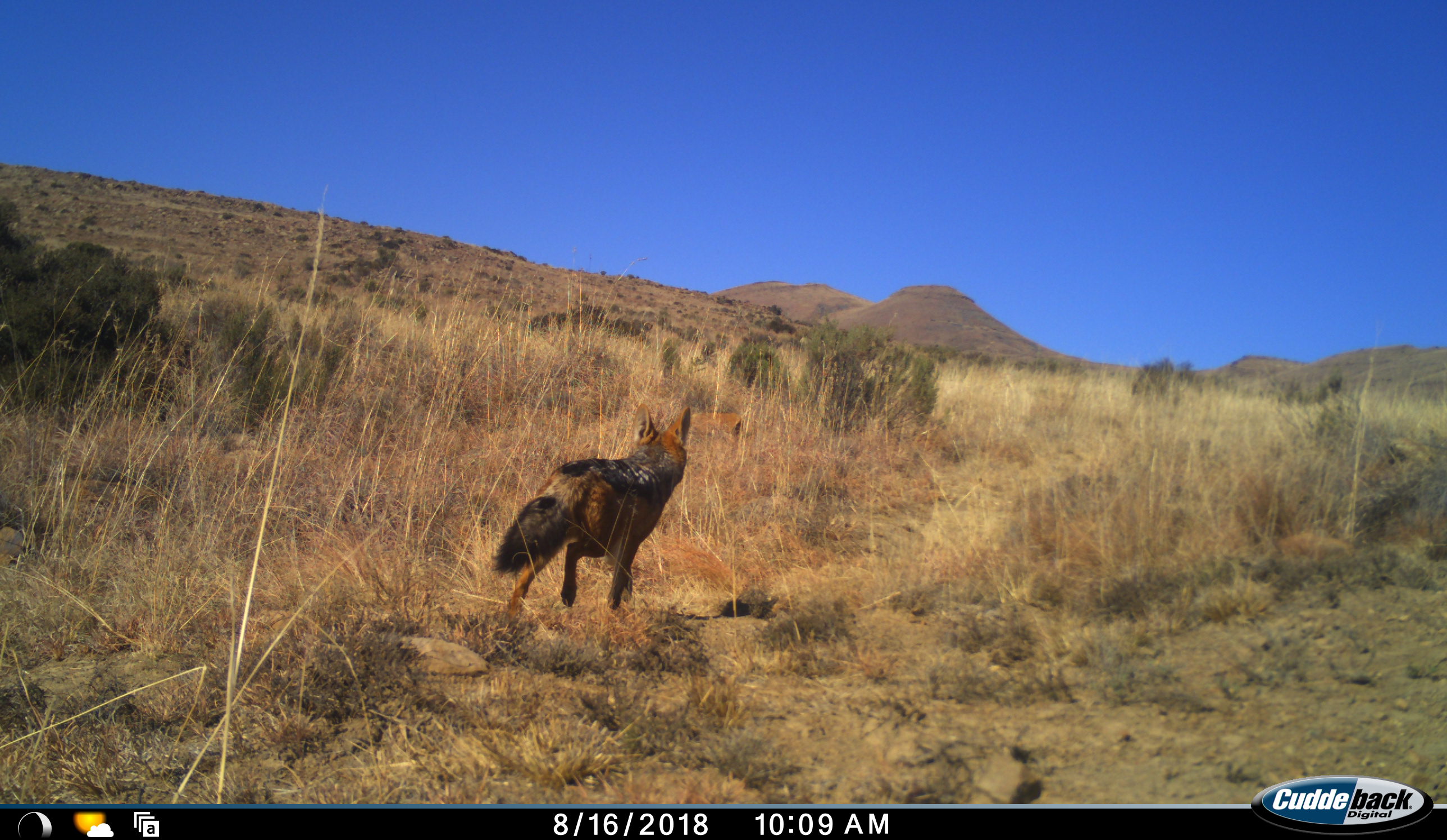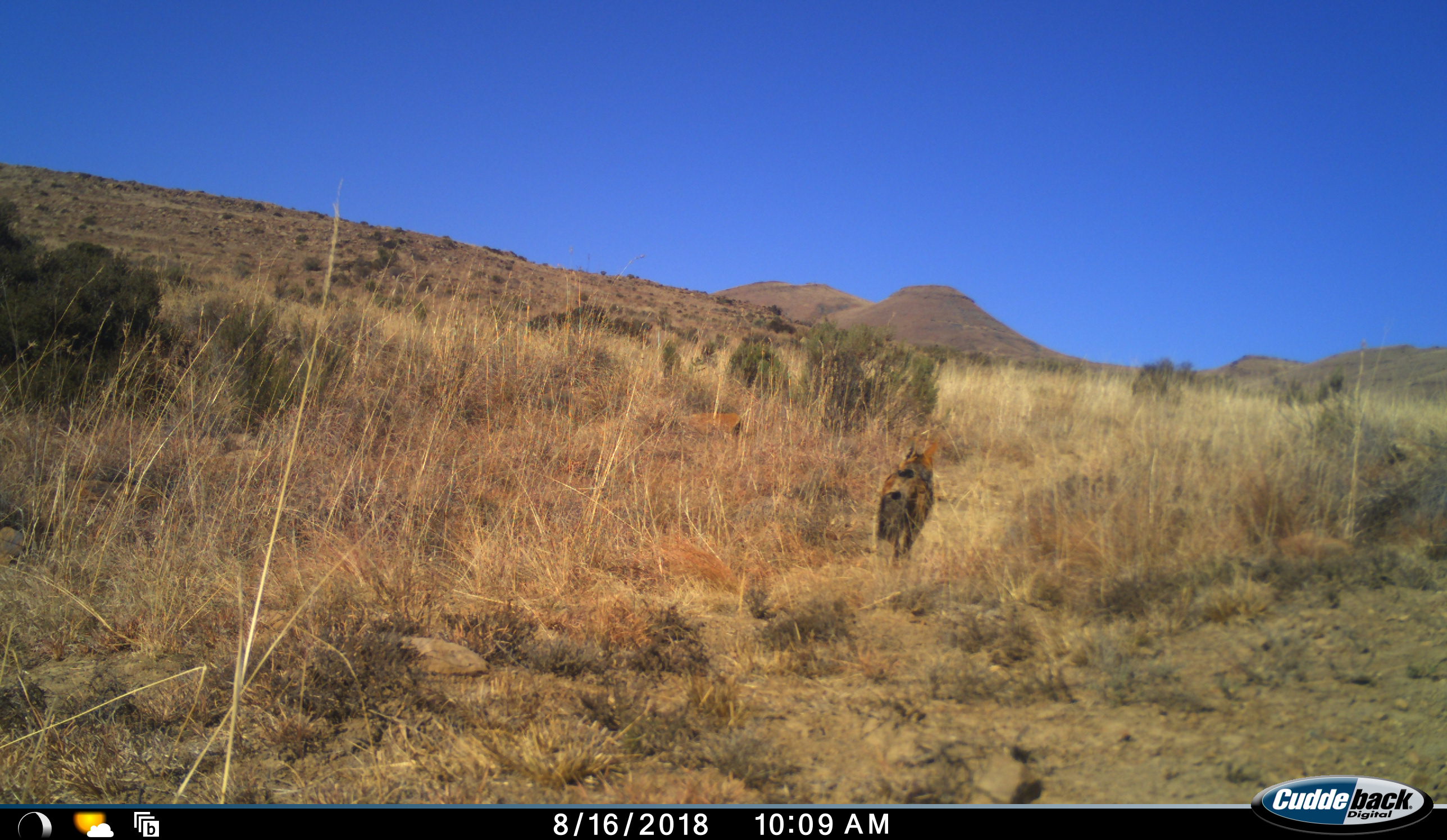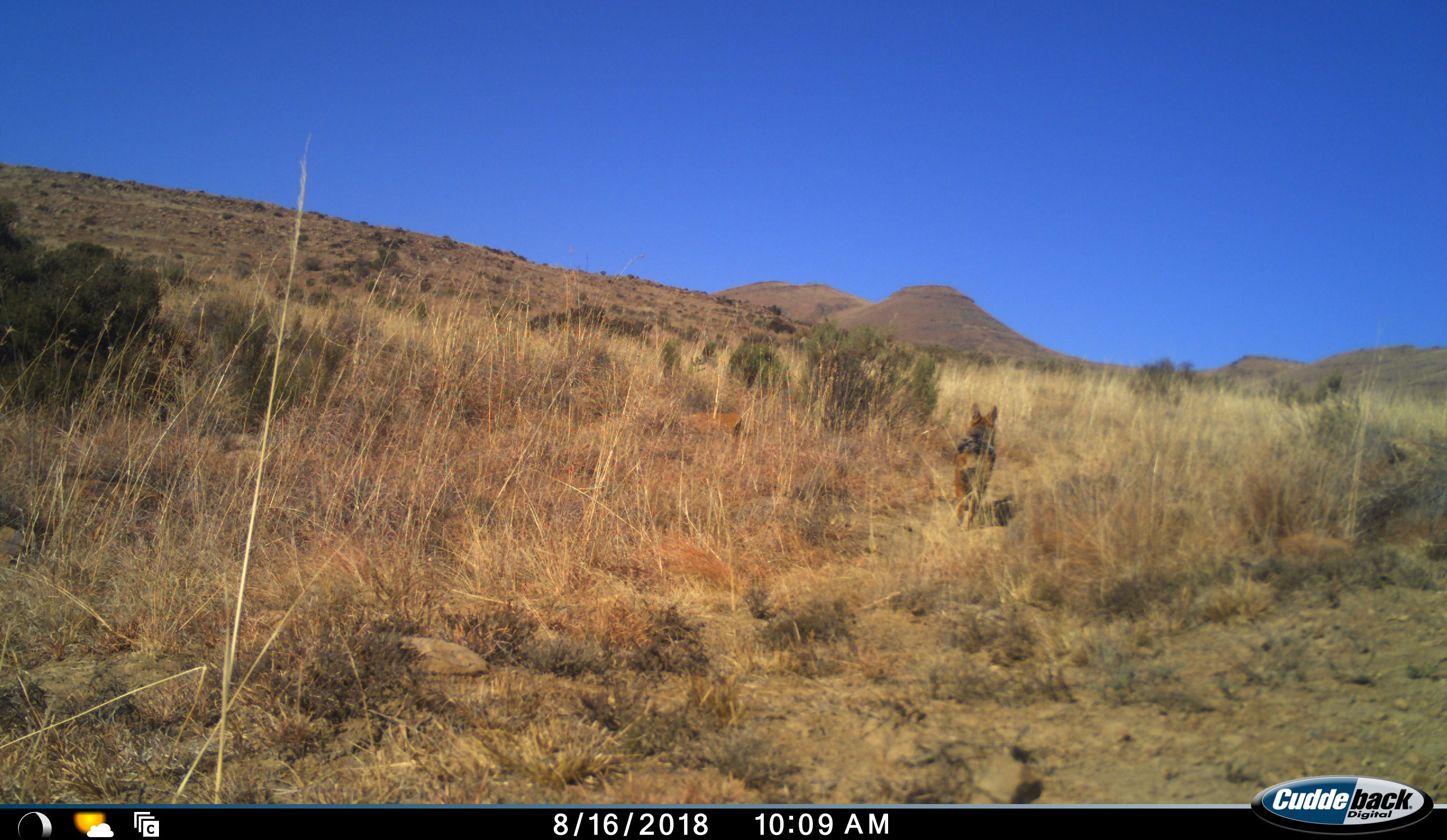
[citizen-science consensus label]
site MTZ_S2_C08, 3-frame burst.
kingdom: Animalia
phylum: Chordata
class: Mammalia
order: Carnivora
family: Canidae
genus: Lupulella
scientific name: Lupulella mesomelas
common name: black-backed jackal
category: jackalblackbacked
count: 1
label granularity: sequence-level